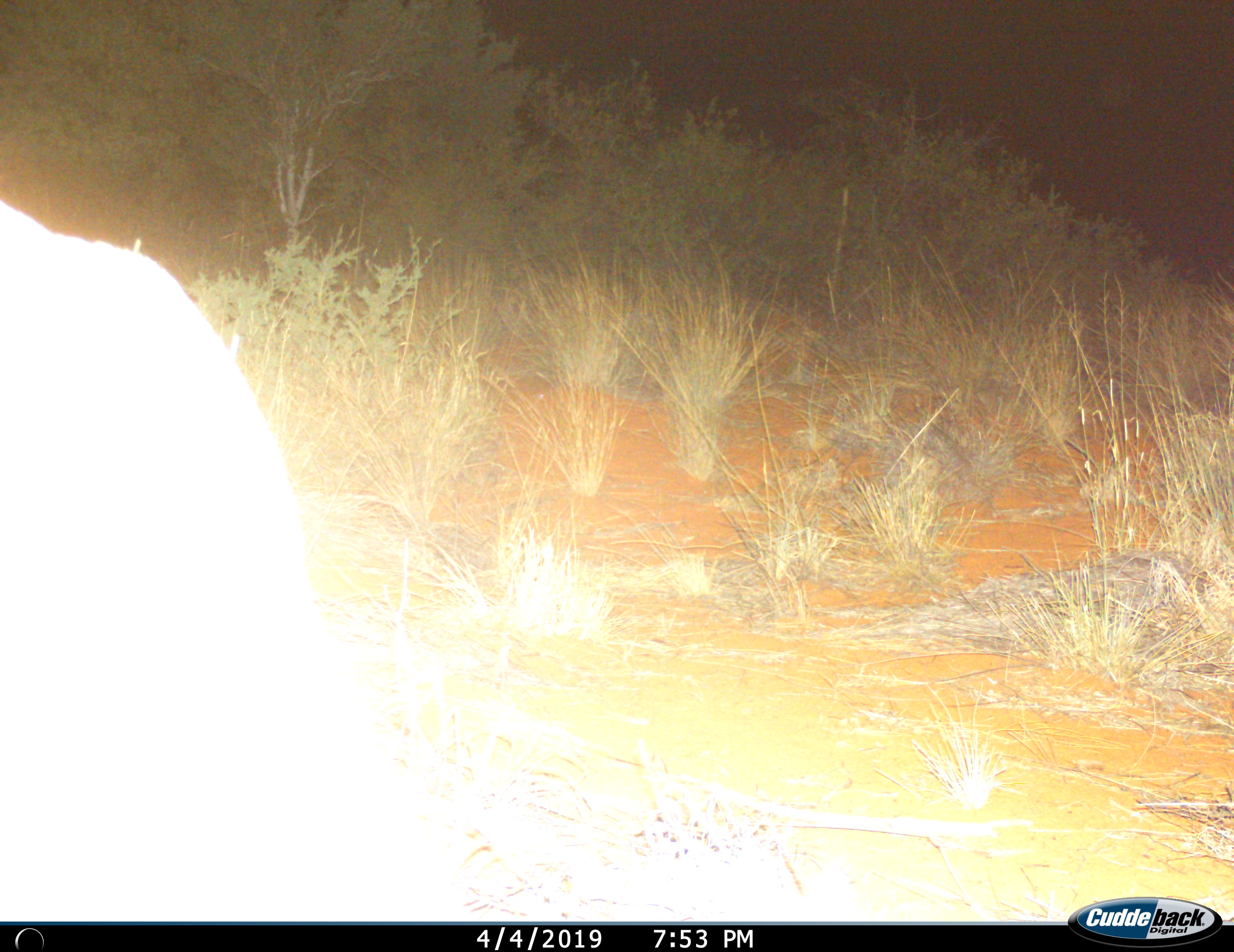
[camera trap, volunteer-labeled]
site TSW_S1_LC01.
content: unidentified animal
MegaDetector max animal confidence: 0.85